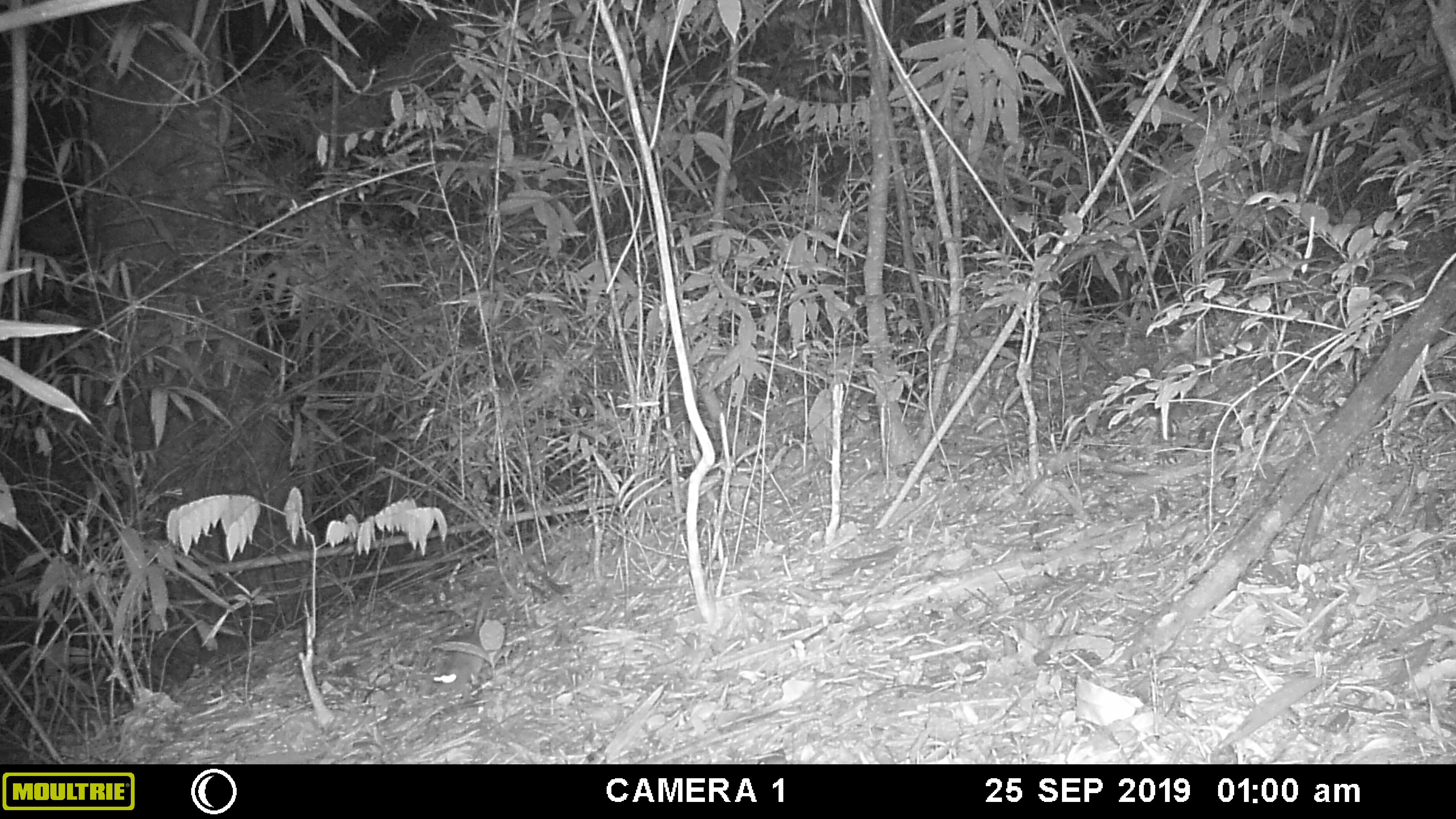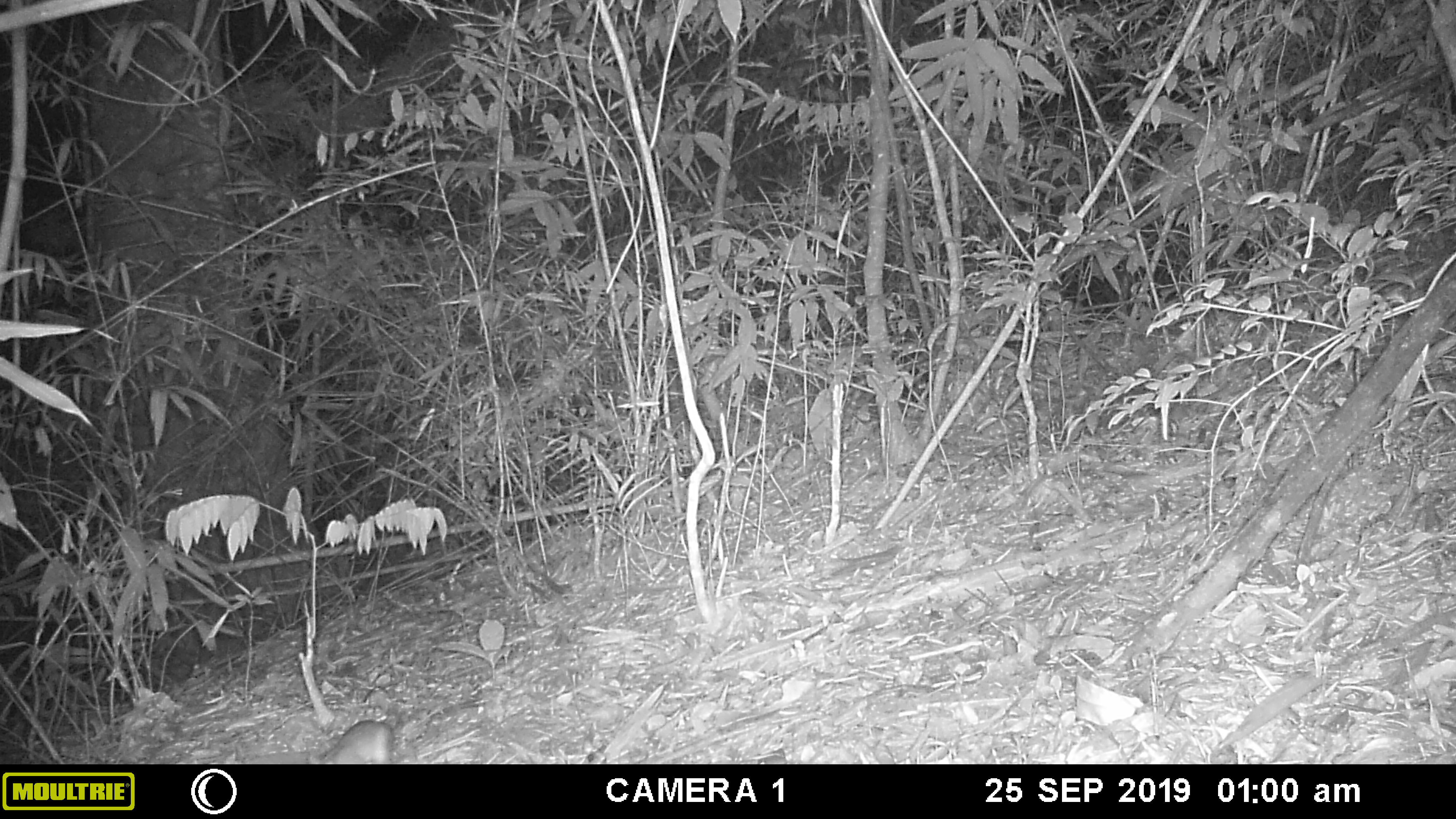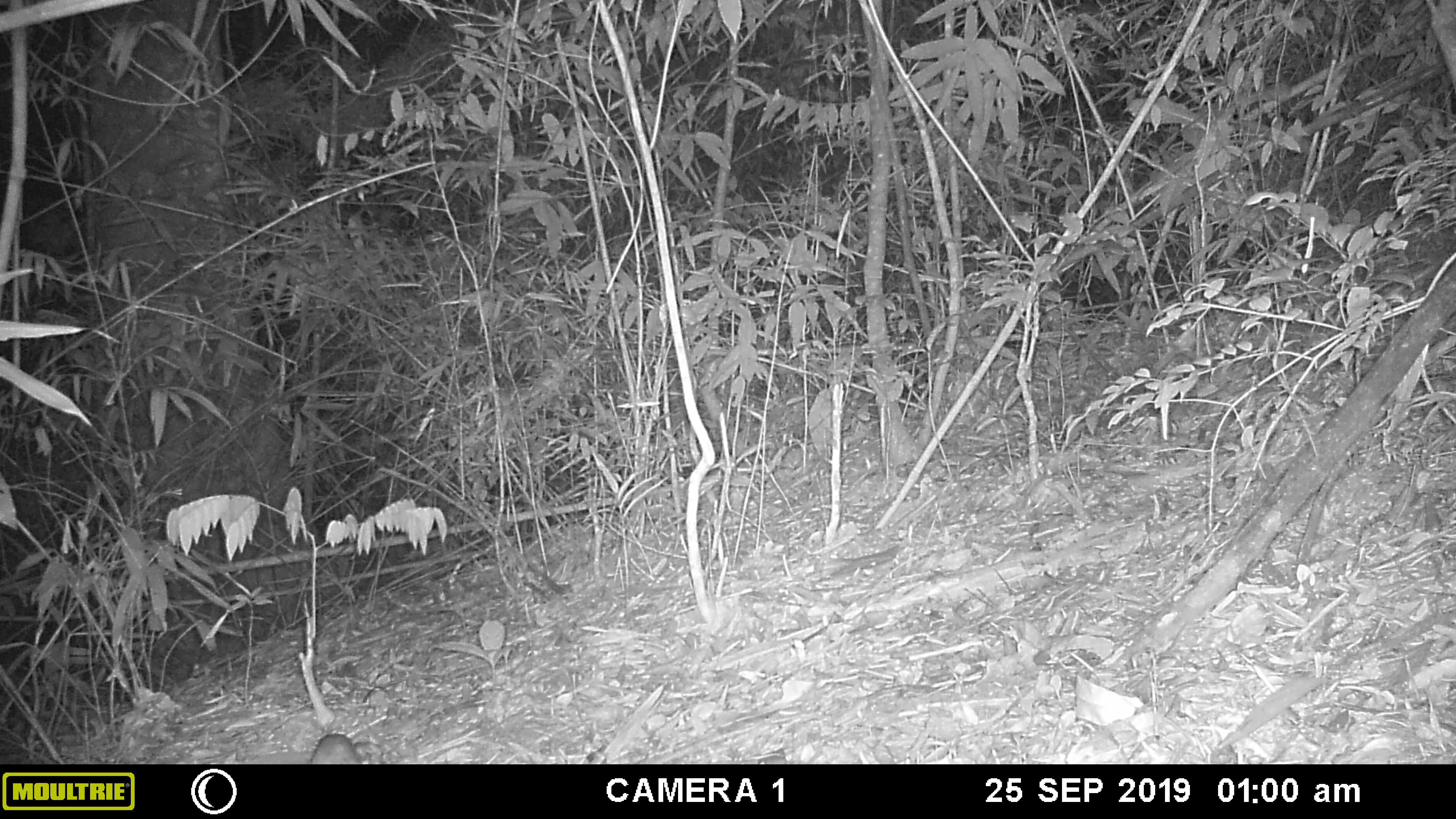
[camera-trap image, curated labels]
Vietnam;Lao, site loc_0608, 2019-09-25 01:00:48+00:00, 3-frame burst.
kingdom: Animalia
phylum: Chordata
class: Mammalia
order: Rodentia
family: Muridae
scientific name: Muridae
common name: old-world mice and rats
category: unidentified murid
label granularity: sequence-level